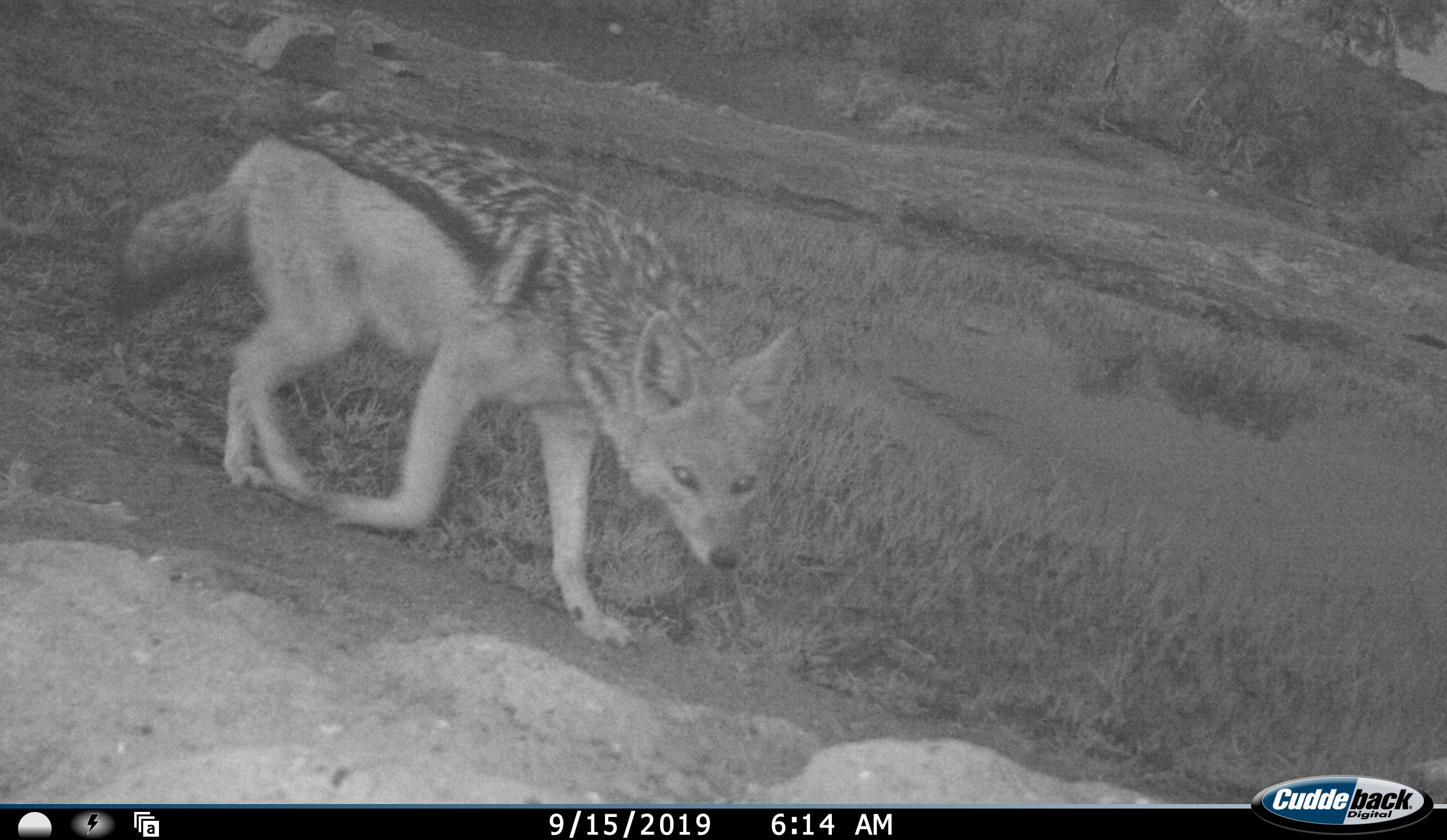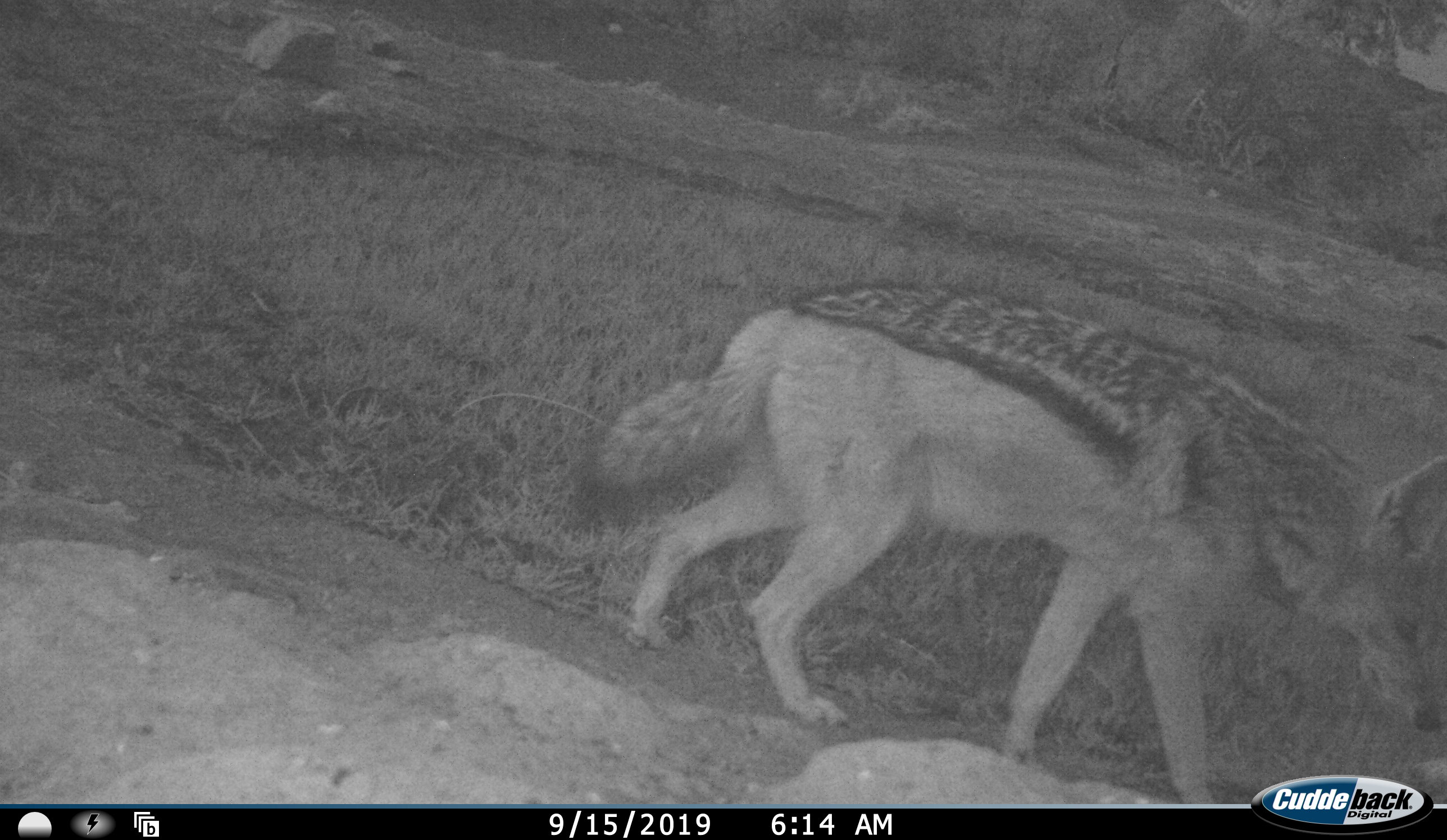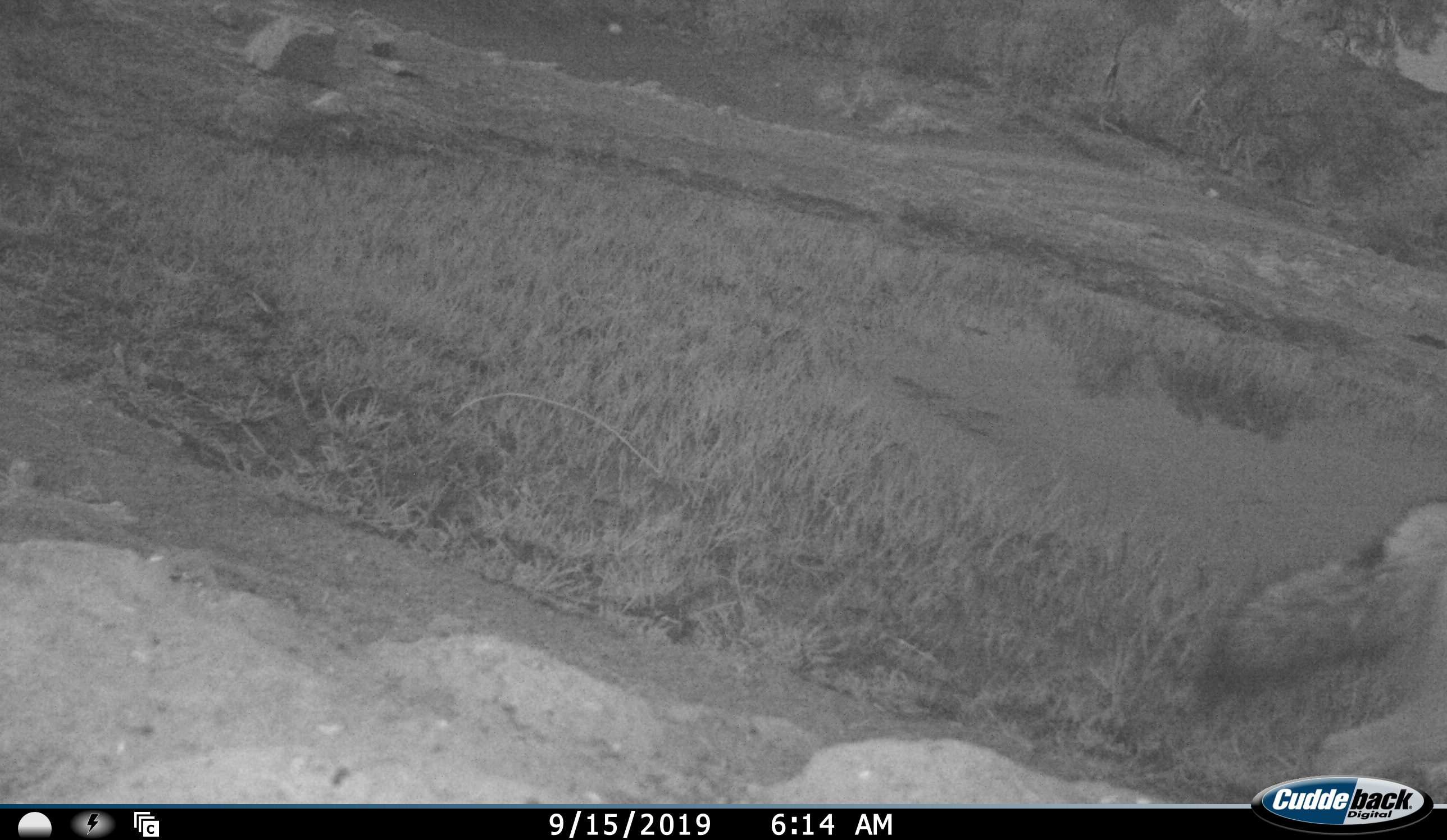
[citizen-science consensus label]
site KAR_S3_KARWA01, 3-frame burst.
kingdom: Animalia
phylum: Chordata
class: Mammalia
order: Carnivora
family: Canidae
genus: Lupulella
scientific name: Lupulella mesomelas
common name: black-backed jackal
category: jackalblackbacked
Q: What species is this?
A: Jackalblackbacked (black-backed jackal) (Lupulella mesomelas).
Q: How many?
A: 1.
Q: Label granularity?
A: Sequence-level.